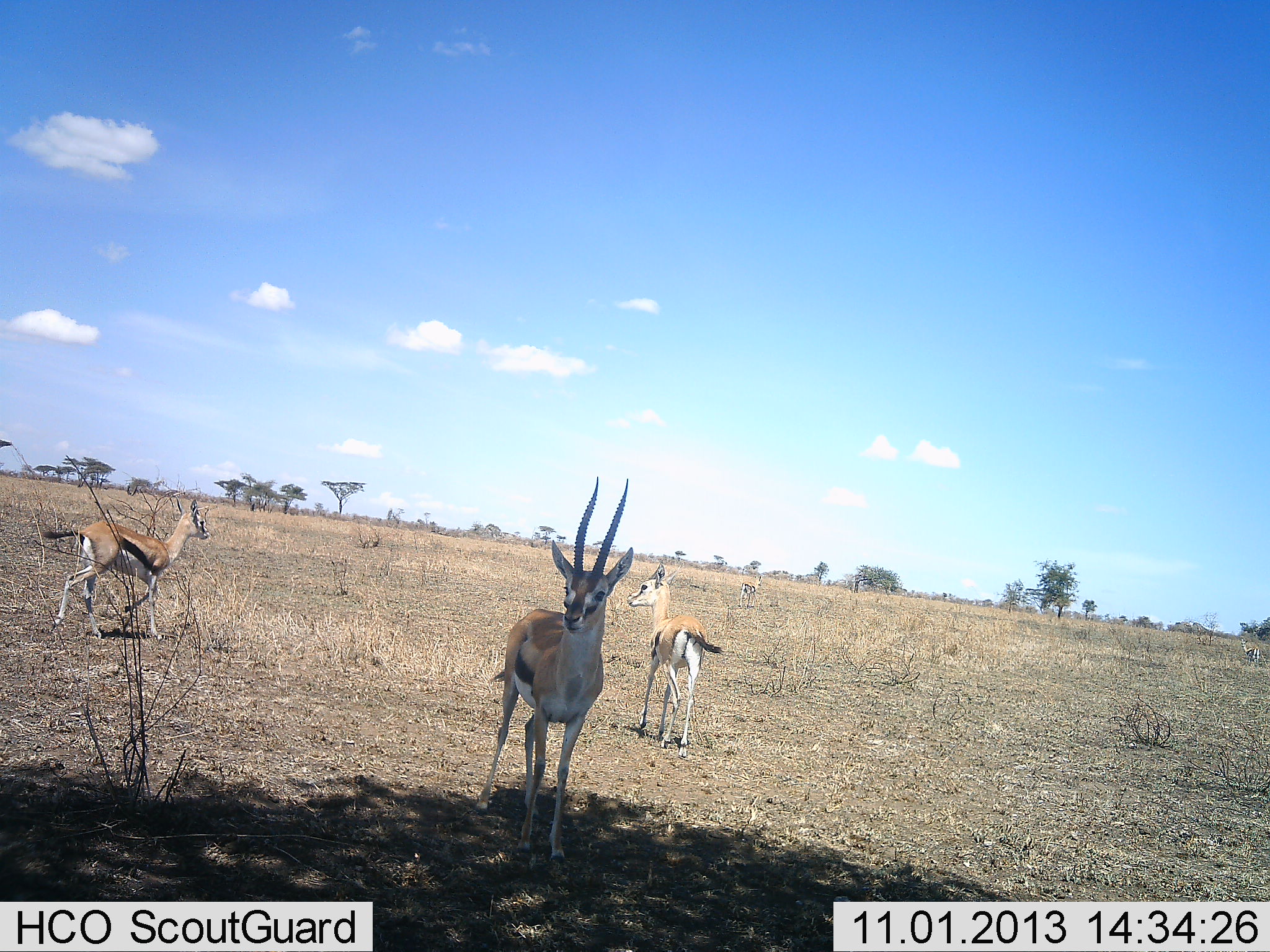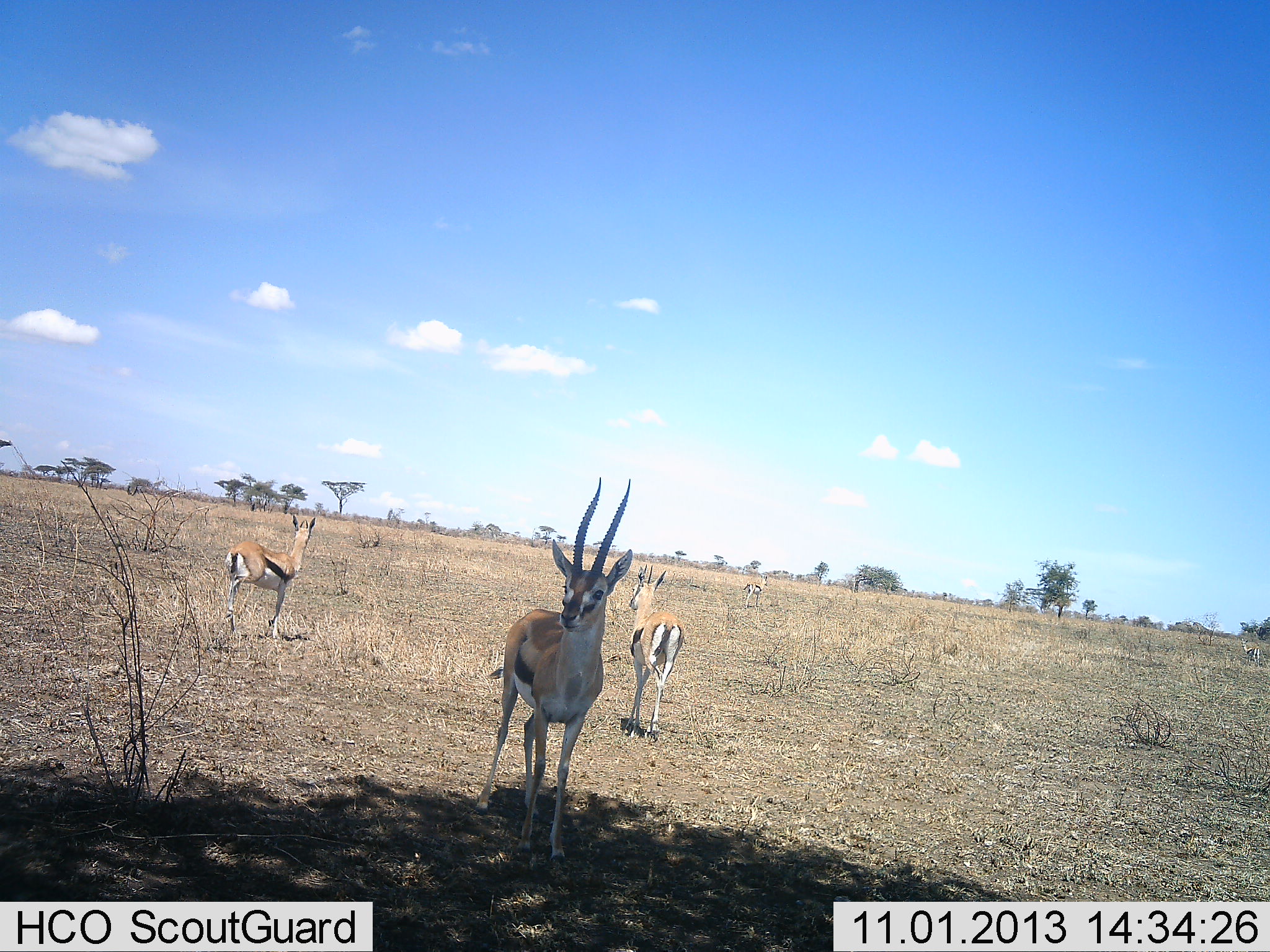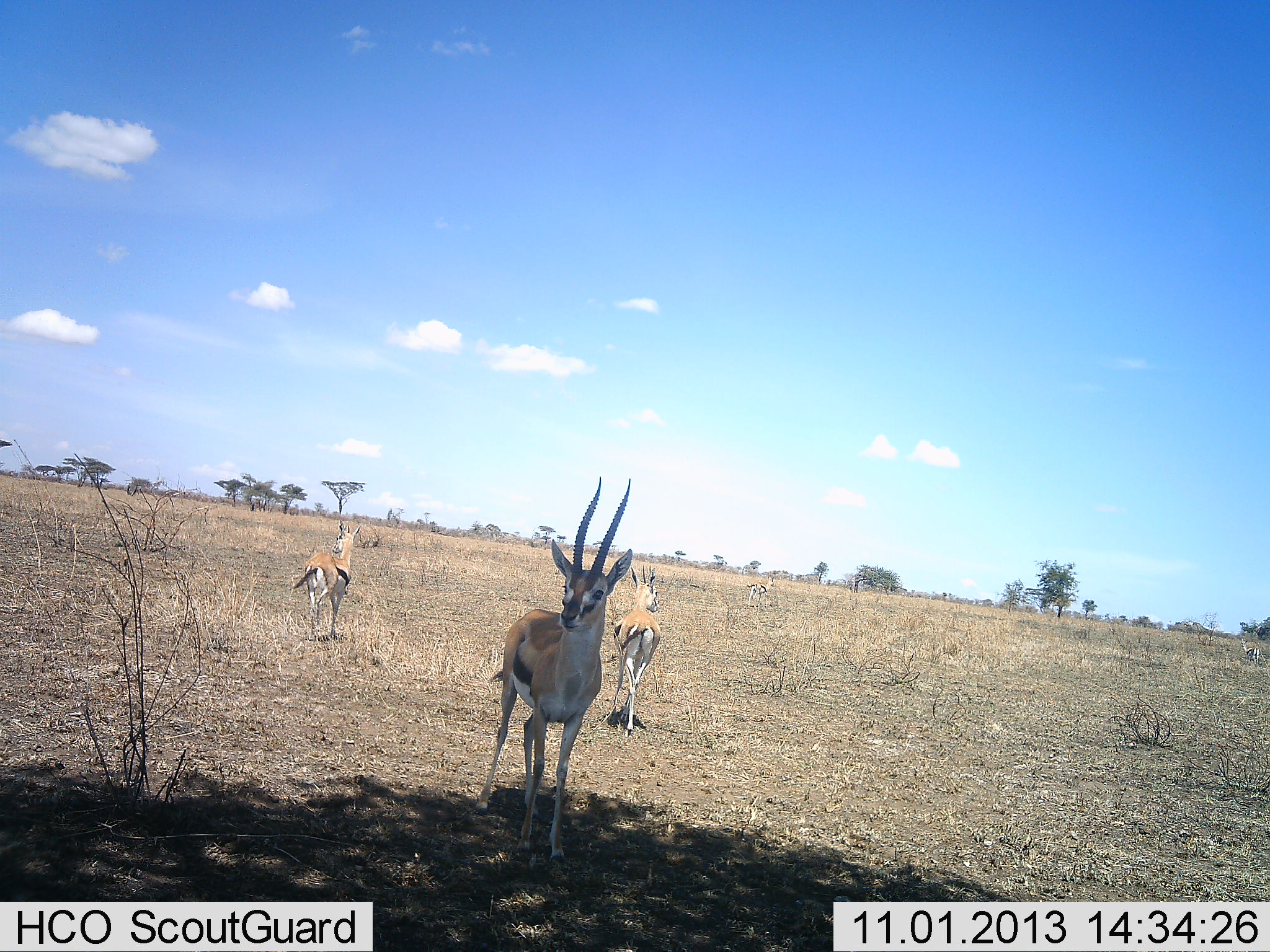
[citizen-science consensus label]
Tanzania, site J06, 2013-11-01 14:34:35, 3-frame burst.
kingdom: Animalia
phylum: Chordata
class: Mammalia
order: Artiodactyla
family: Bovidae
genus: Eudorcas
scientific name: Eudorcas thomsonii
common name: thomson's gazelle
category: gazellethomsons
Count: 4.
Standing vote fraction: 85%.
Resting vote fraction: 0%.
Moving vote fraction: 80%.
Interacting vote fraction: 0%.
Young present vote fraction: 0%.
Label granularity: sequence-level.